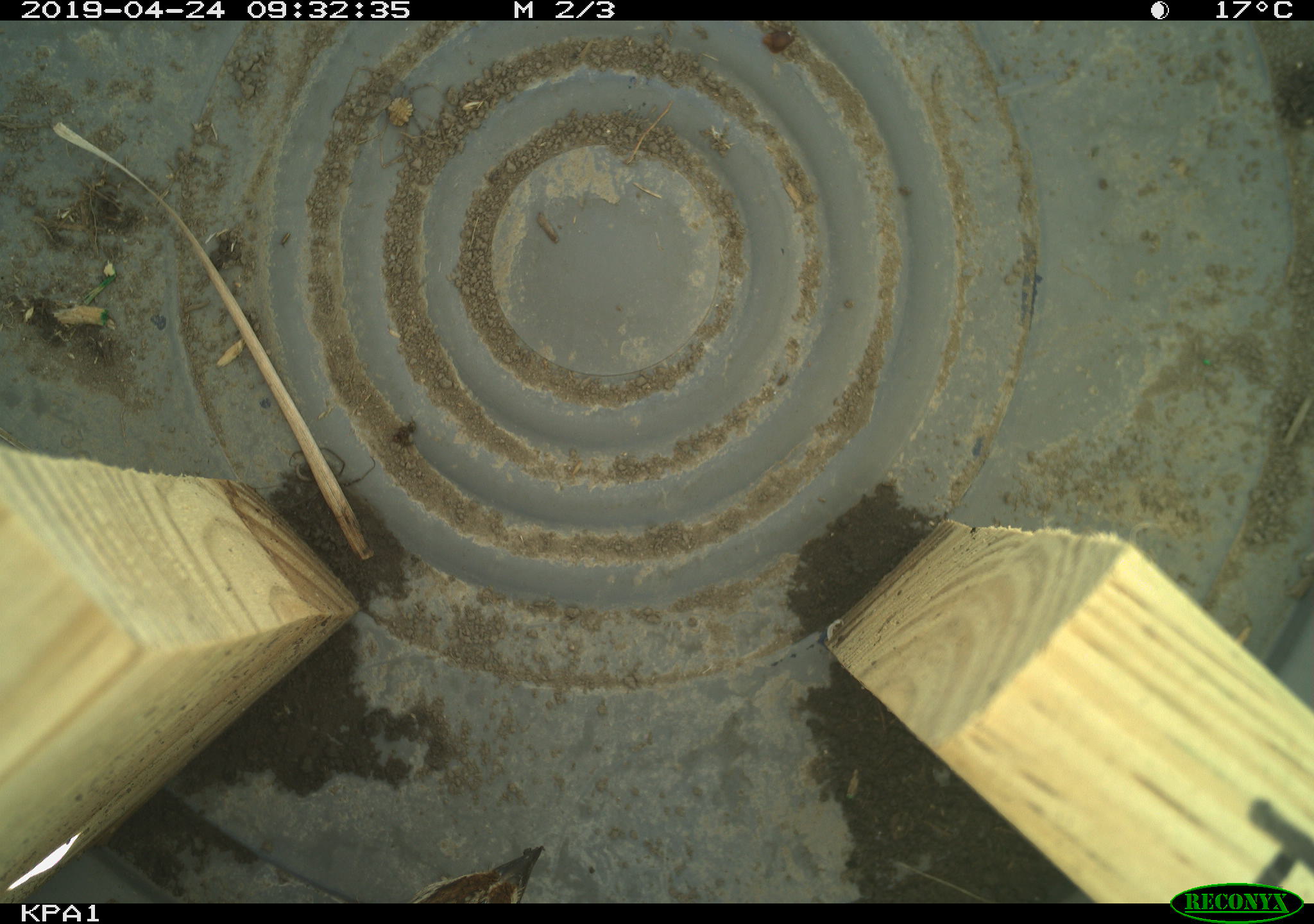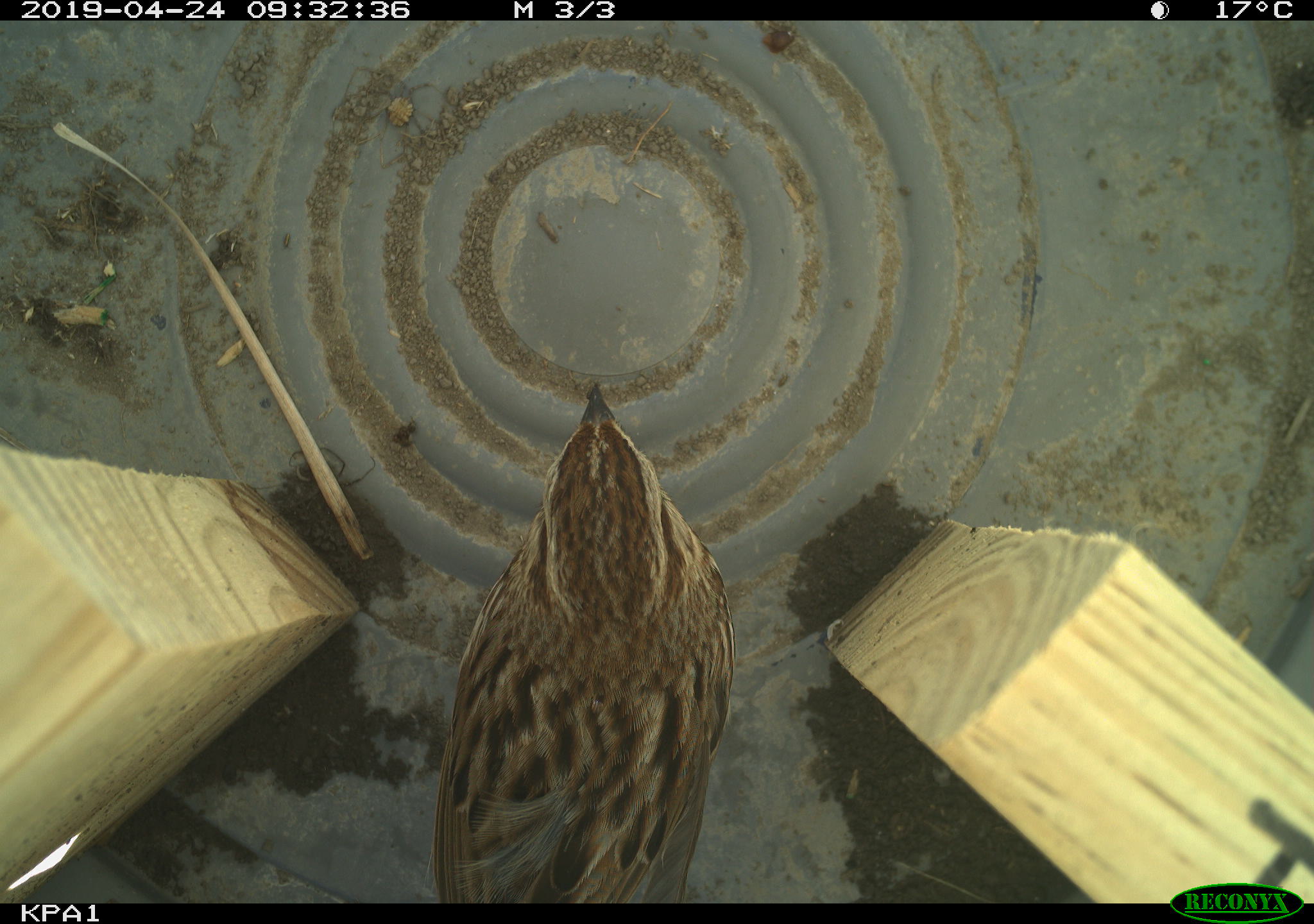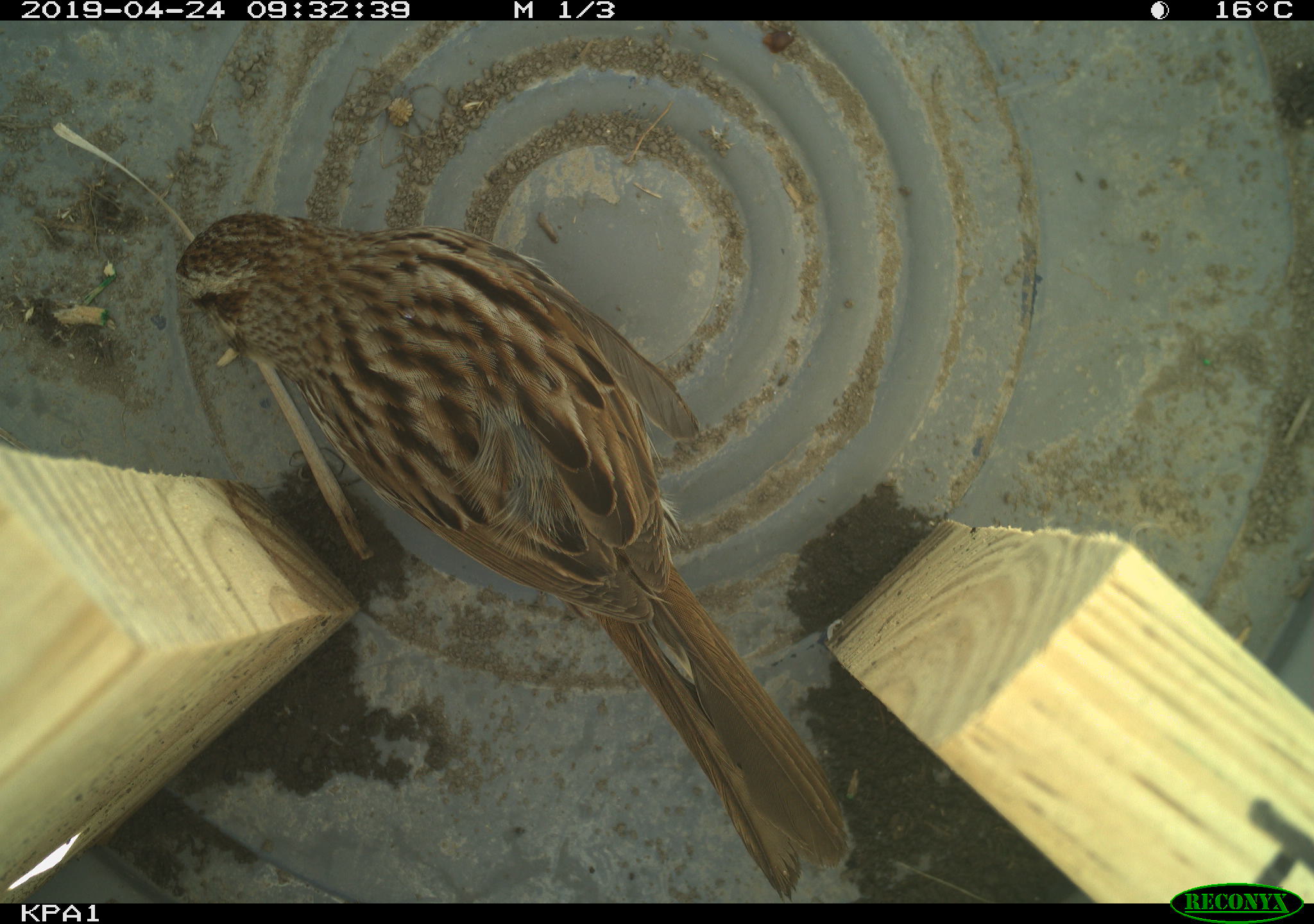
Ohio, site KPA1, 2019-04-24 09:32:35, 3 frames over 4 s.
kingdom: Animalia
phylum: Chordata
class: Aves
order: Passeriformes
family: Passerellidae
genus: Melospiza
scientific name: Melospiza melodia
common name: song sparrow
Song sparrow (Melospiza melodia).